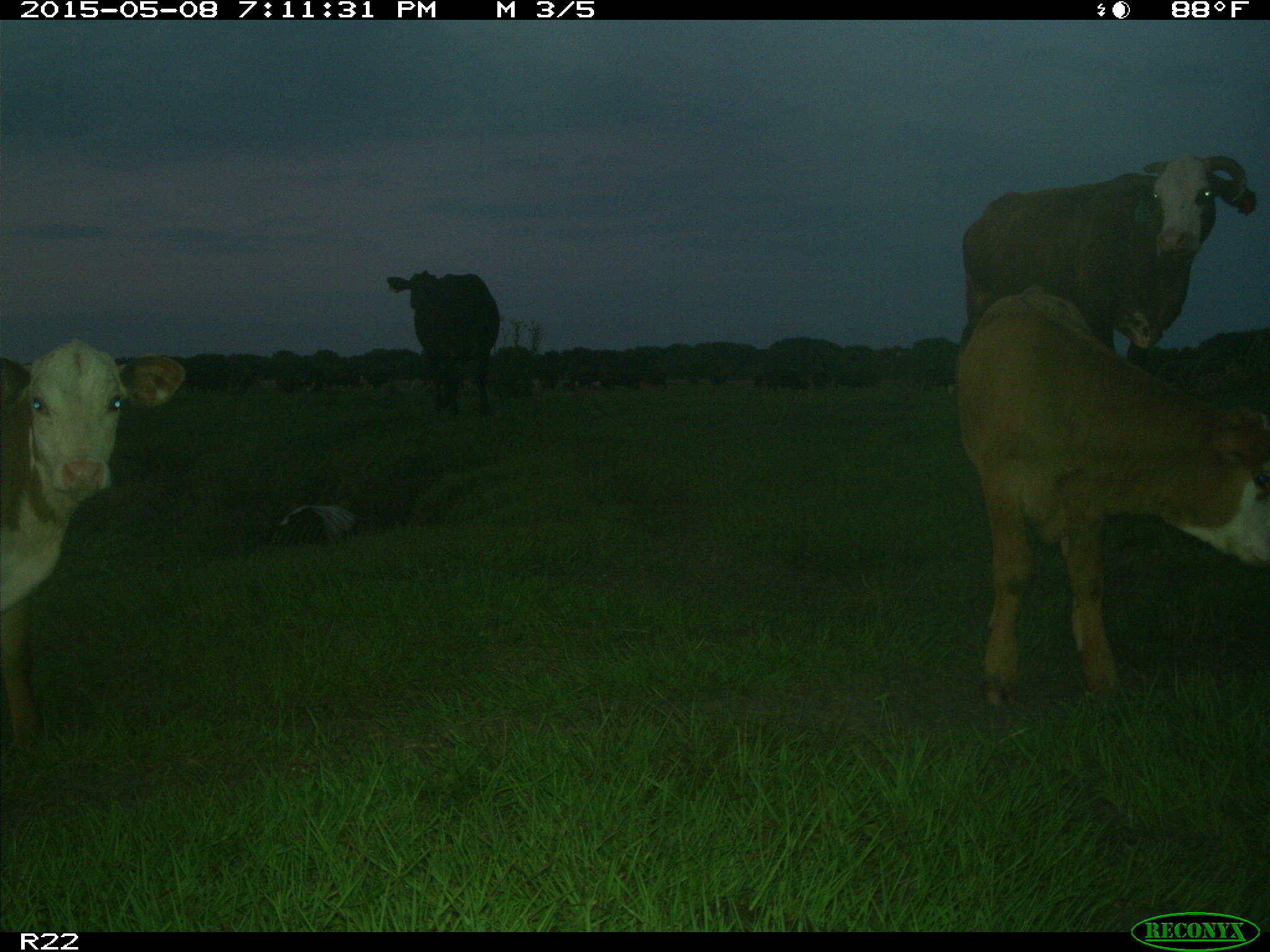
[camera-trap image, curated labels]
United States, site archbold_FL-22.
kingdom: Animalia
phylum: Chordata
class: Mammalia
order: Artiodactyla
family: Bovidae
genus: Bos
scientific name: Bos taurus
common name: domestic cow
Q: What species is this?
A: Bos taurus (domestic cow).